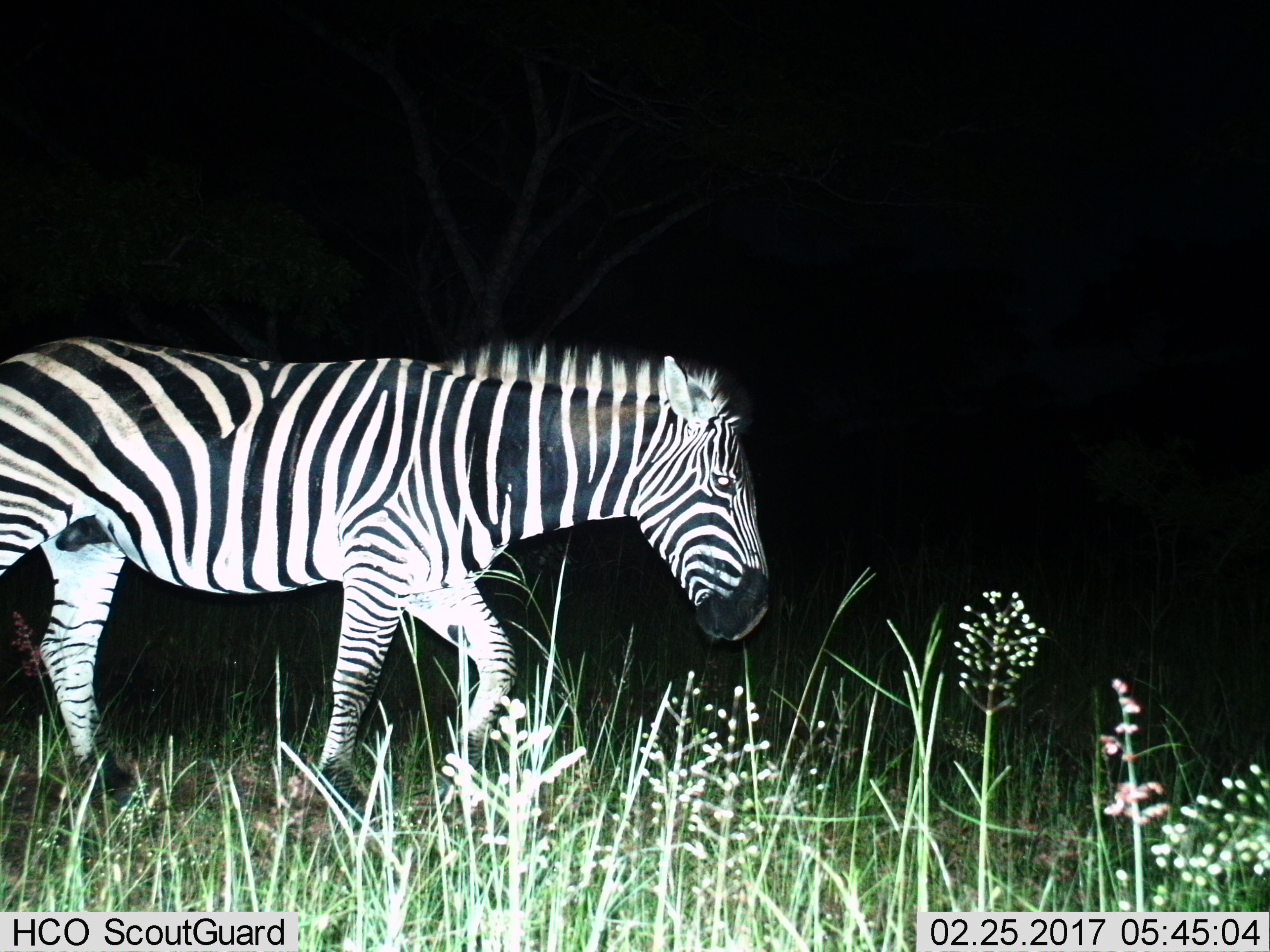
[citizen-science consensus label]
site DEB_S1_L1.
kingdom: Animalia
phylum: Chordata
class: Mammalia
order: Perissodactyla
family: Equidae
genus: Equus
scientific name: Equus quagga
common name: plains zebra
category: zebraplains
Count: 1.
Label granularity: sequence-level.